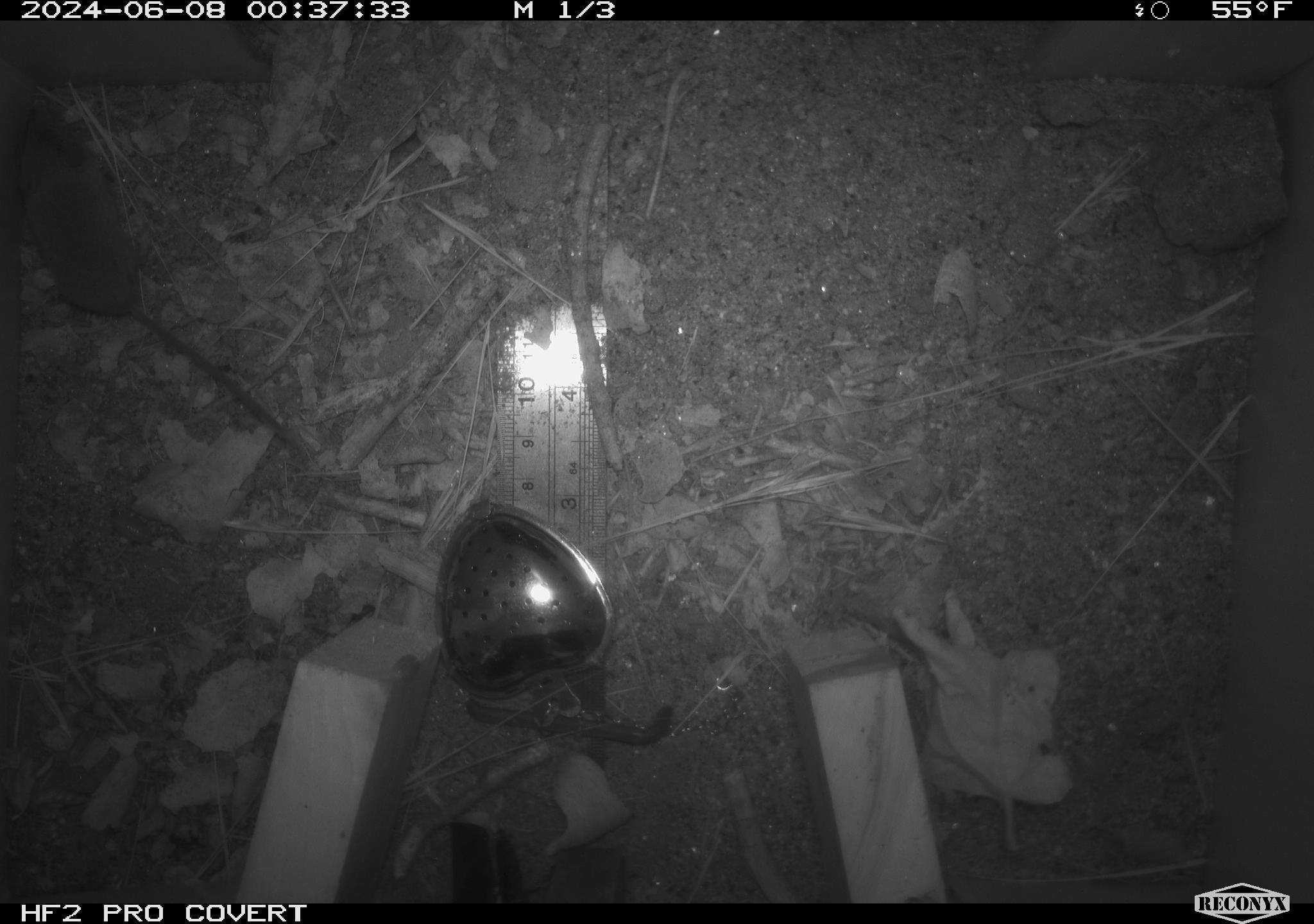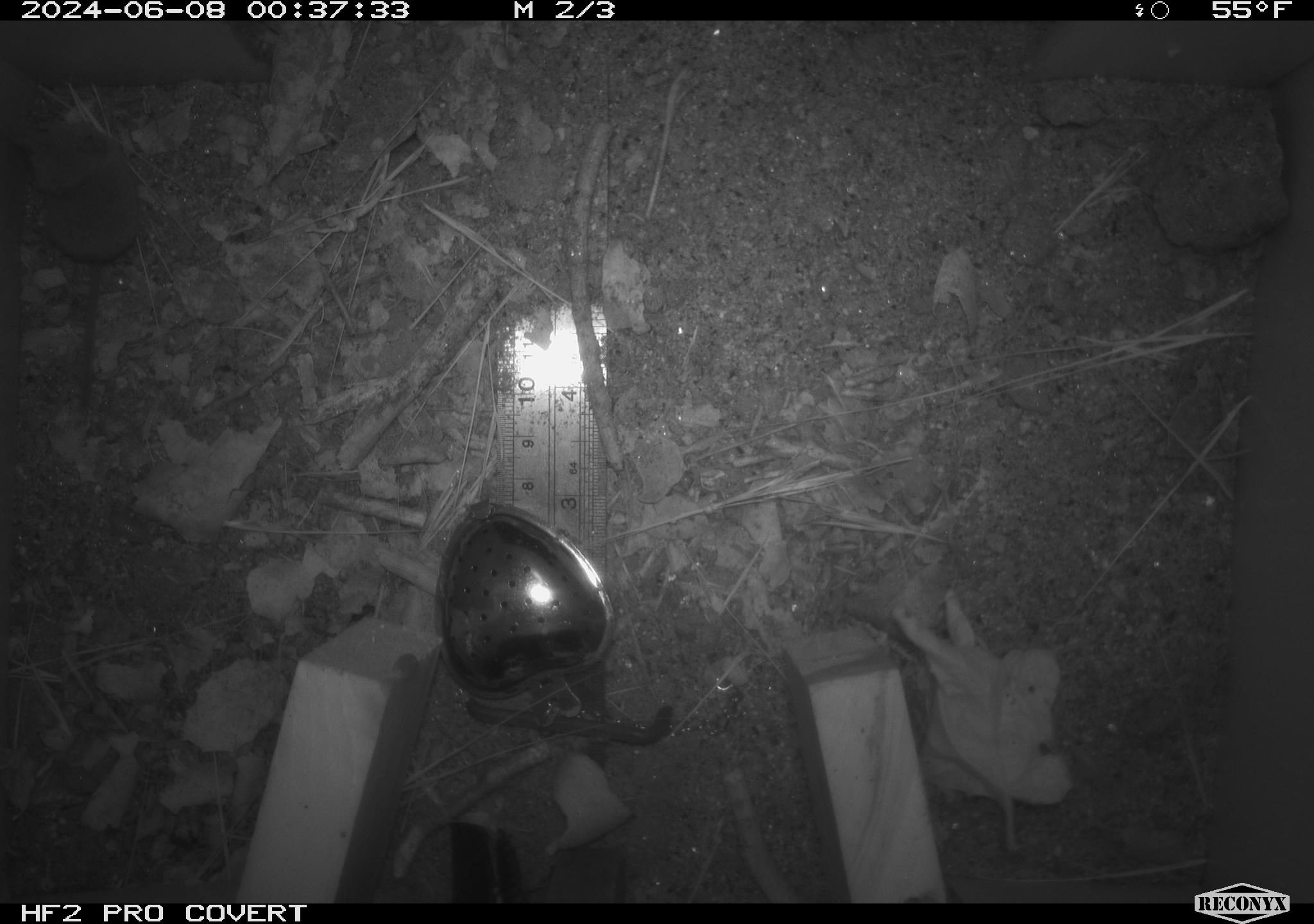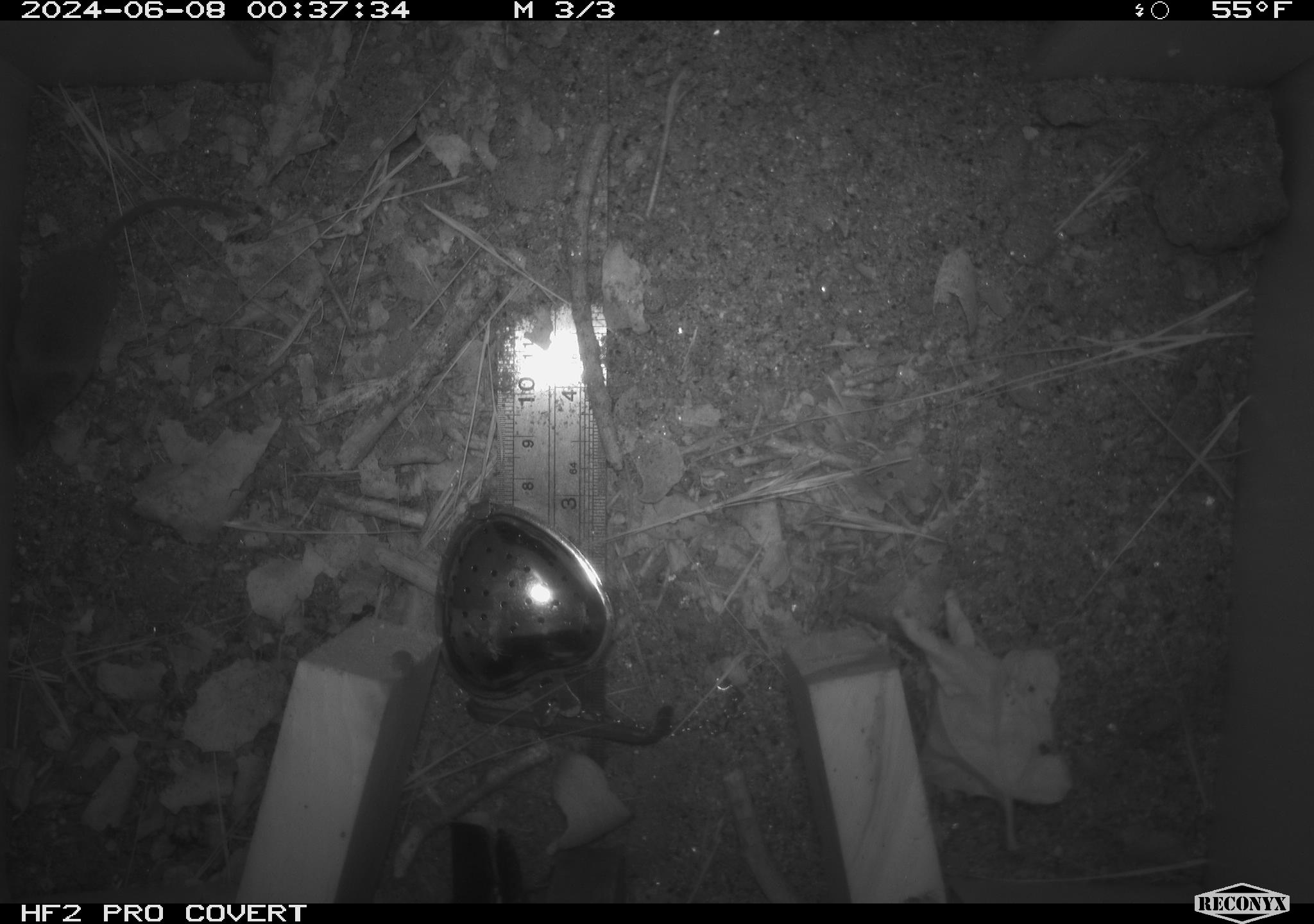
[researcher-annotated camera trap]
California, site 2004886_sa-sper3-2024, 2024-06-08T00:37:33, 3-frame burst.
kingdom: Animalia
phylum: Chordata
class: Mammalia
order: Eulipotyphla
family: Soricidae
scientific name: Soricidae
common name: shrews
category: soricidae family